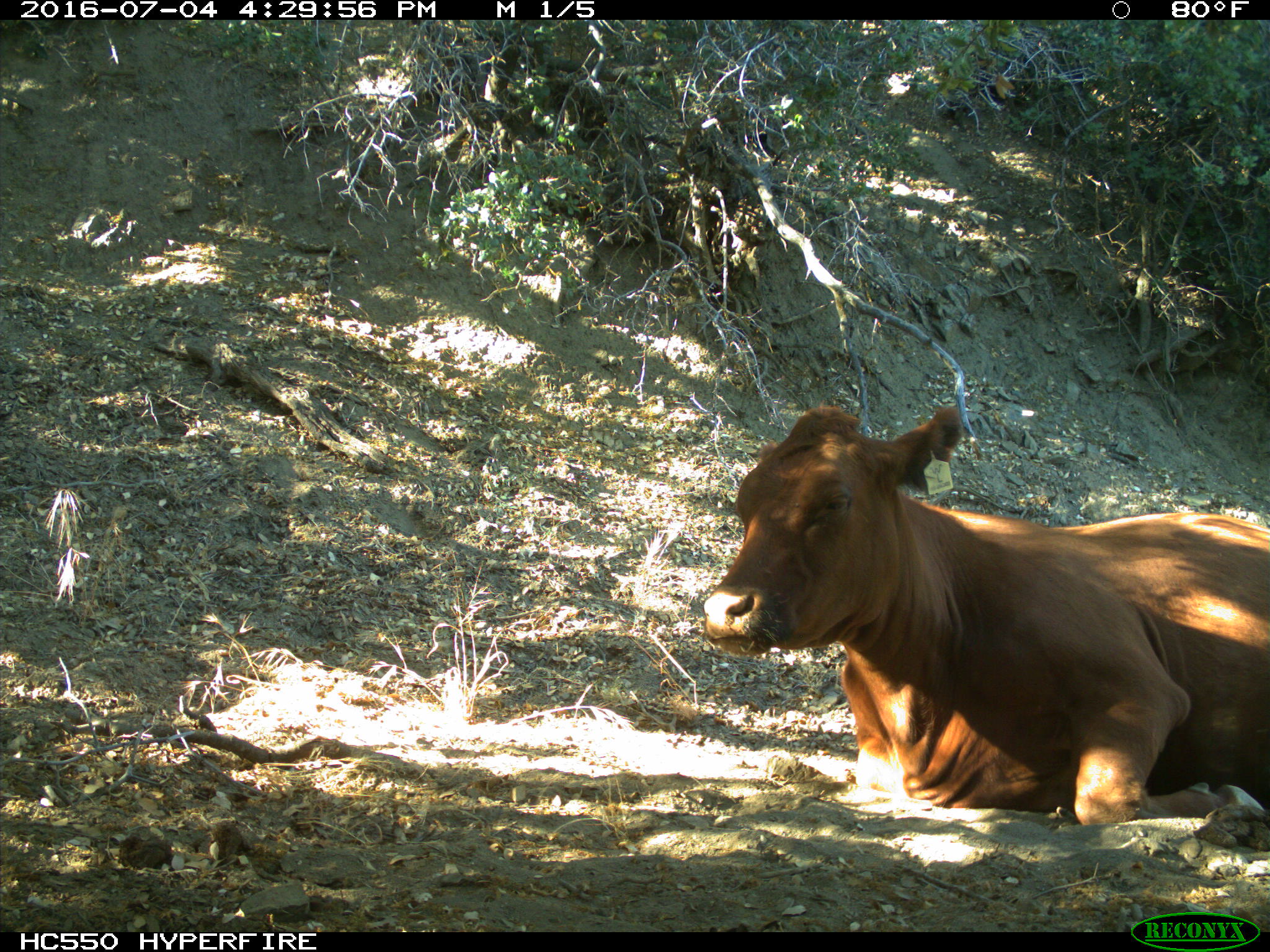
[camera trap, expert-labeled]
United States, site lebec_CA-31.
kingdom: Animalia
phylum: Chordata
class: Mammalia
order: Artiodactyla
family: Bovidae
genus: Bos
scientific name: Bos taurus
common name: domestic cow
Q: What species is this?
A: Bos taurus (domestic cow).